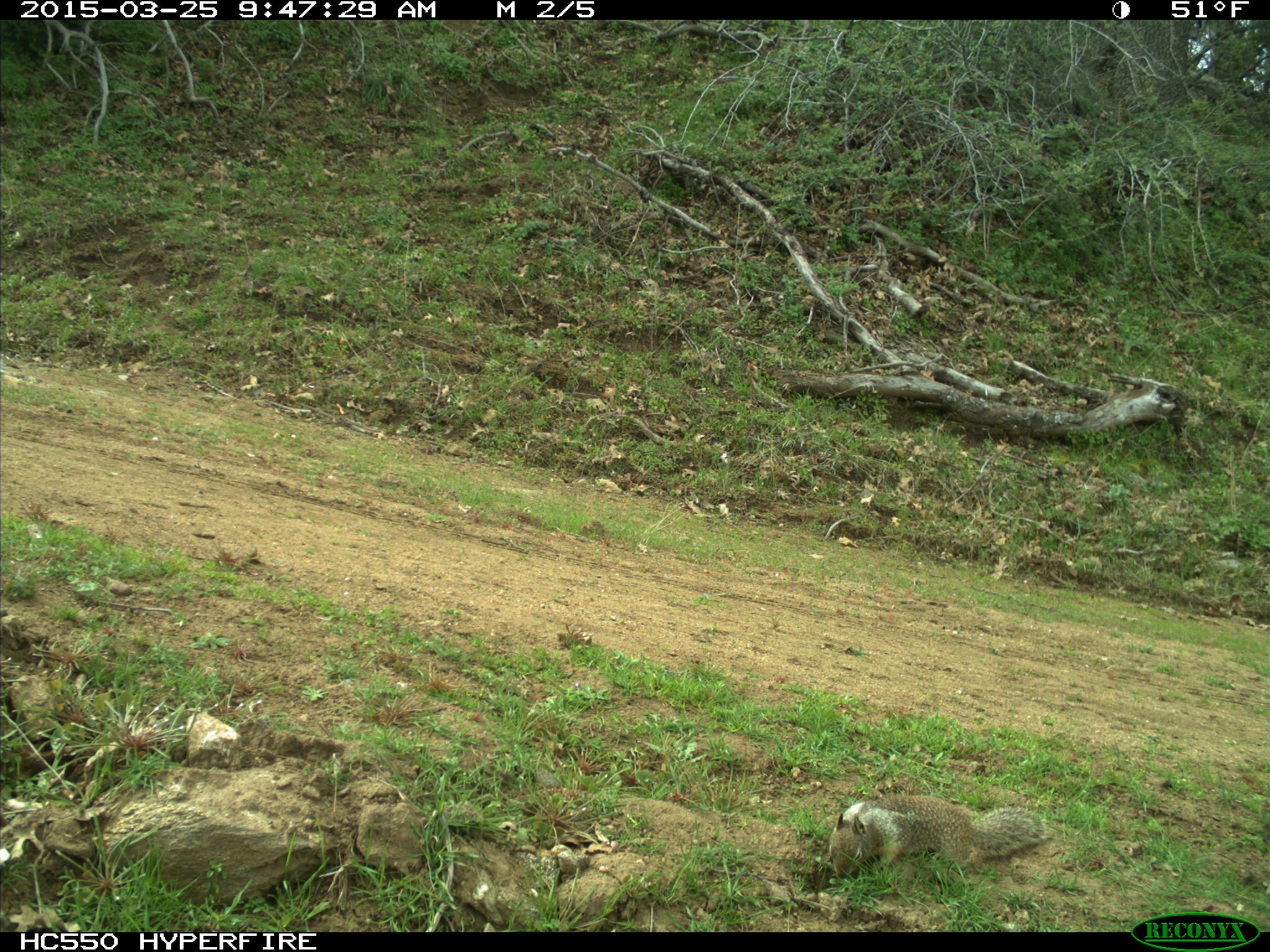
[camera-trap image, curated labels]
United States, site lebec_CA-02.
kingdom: Animalia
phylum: Chordata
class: Mammalia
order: Rodentia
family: Sciuridae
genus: Otospermophilus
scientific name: Otospermophilus beecheyi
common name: california ground squirrel